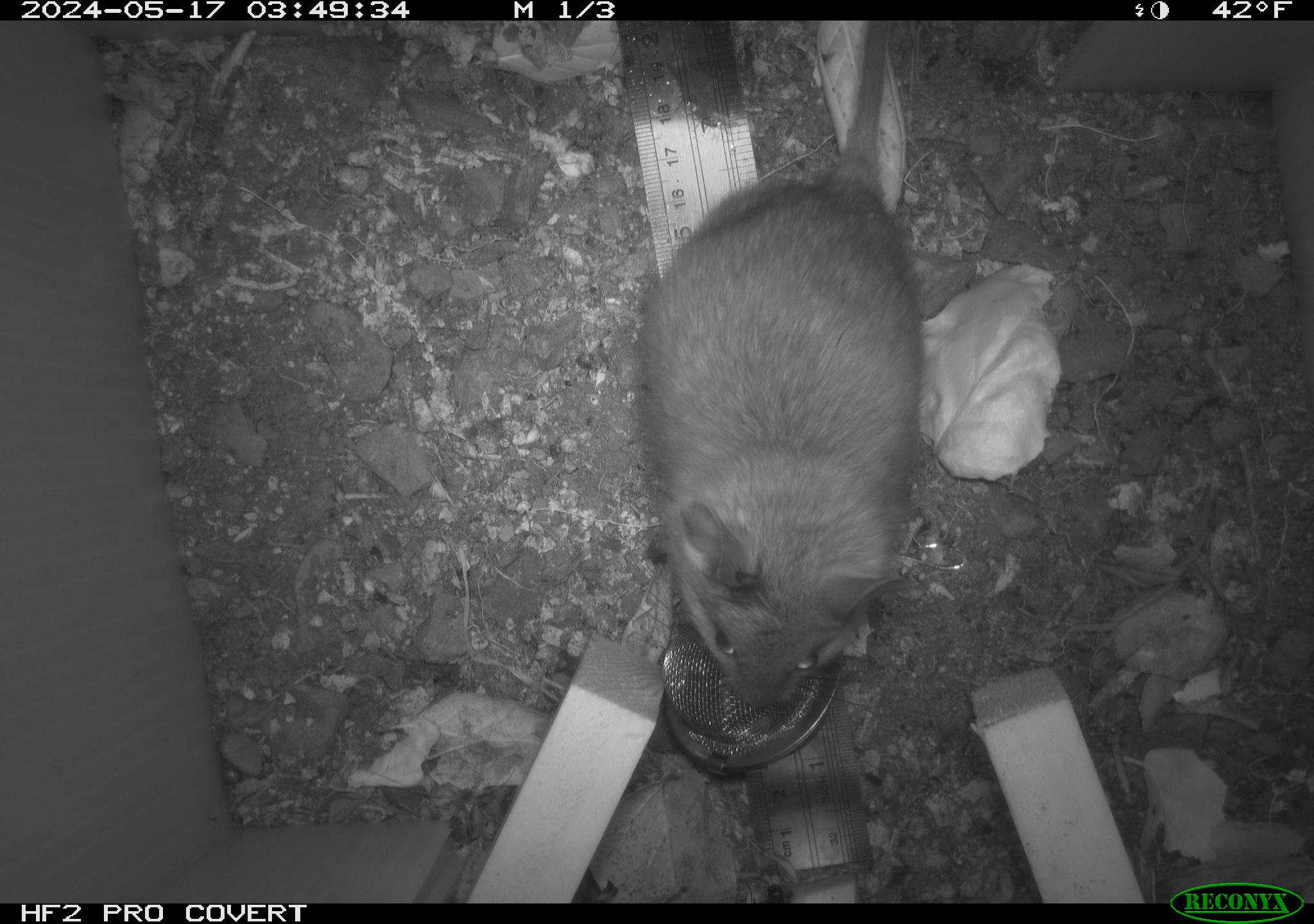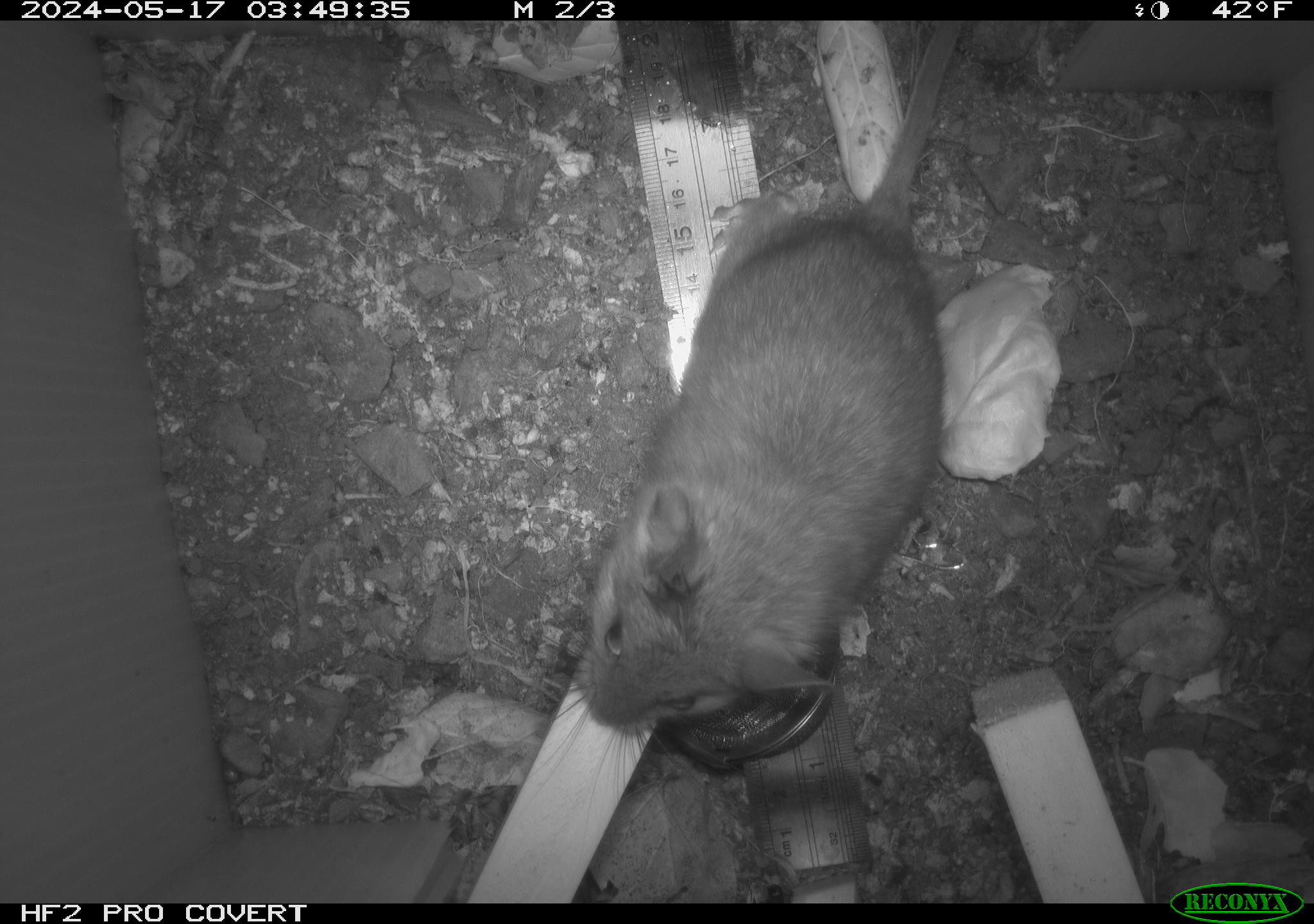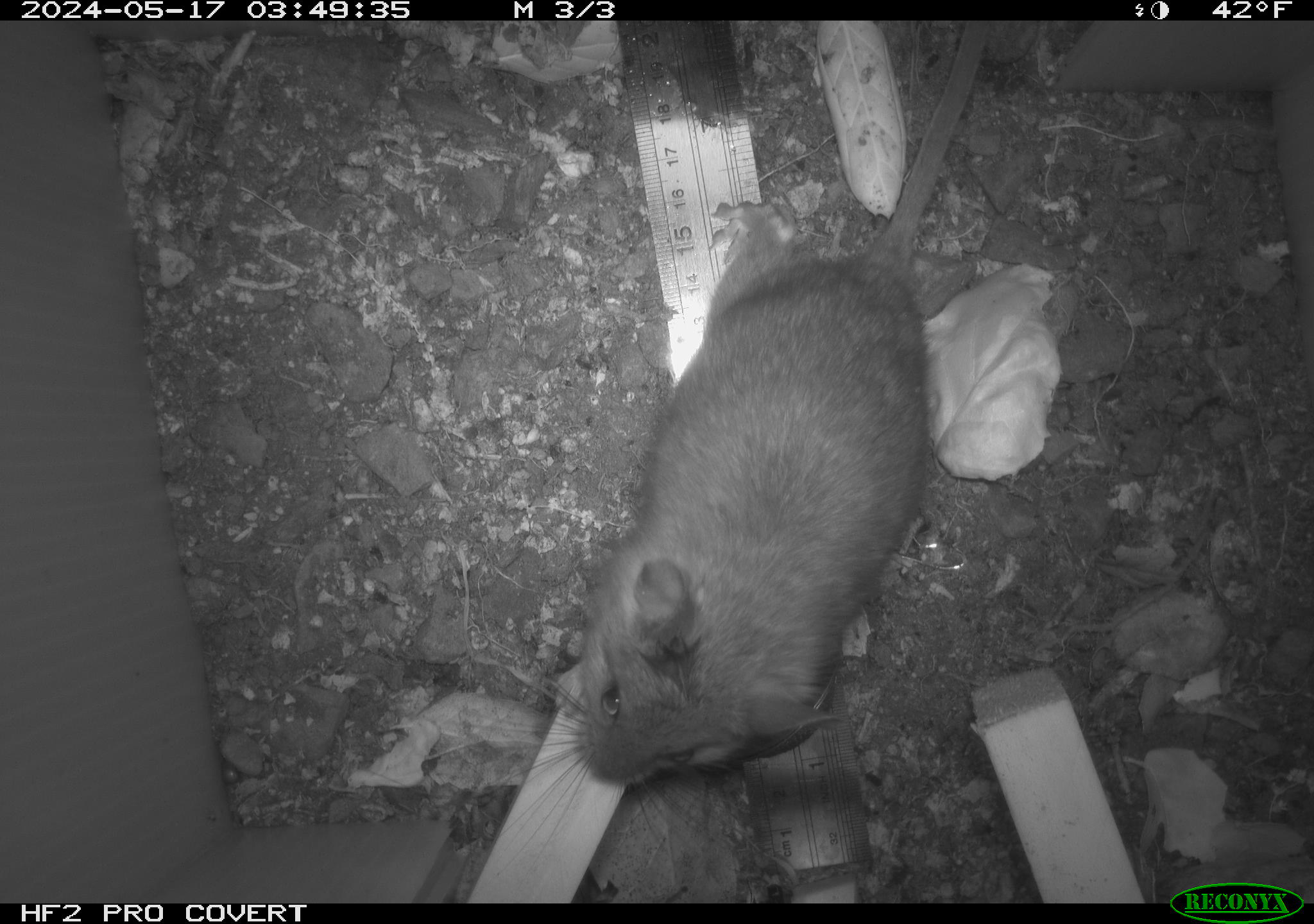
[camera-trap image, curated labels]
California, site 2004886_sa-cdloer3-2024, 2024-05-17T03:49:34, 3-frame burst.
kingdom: Animalia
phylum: Chordata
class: Mammalia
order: Rodentia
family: Cricetidae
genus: Neotoma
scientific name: Neotoma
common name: pack rat or woodrat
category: neotoma species